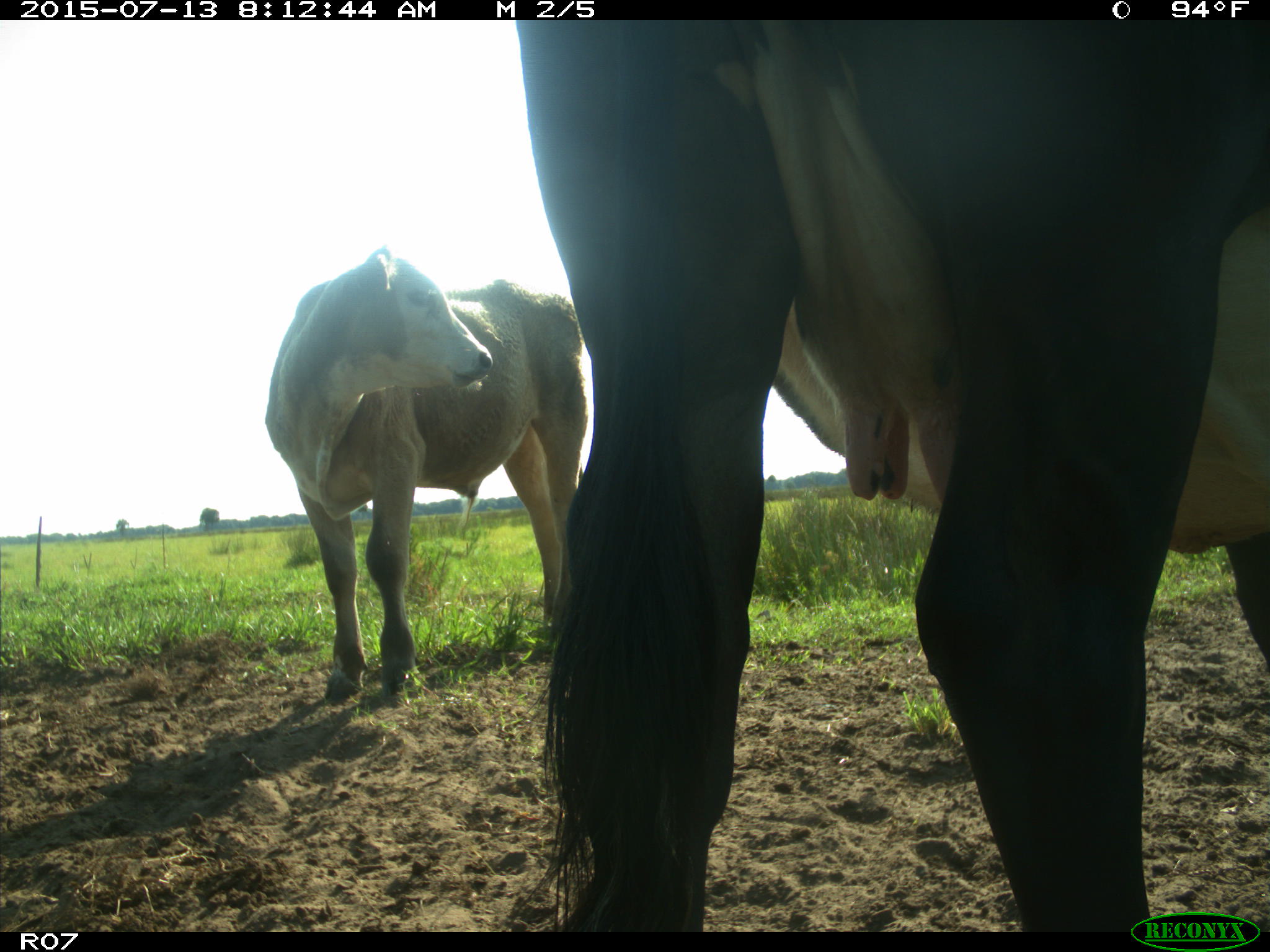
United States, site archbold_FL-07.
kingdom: Animalia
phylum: Chordata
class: Mammalia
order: Artiodactyla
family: Bovidae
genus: Bos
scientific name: Bos taurus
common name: domestic cow